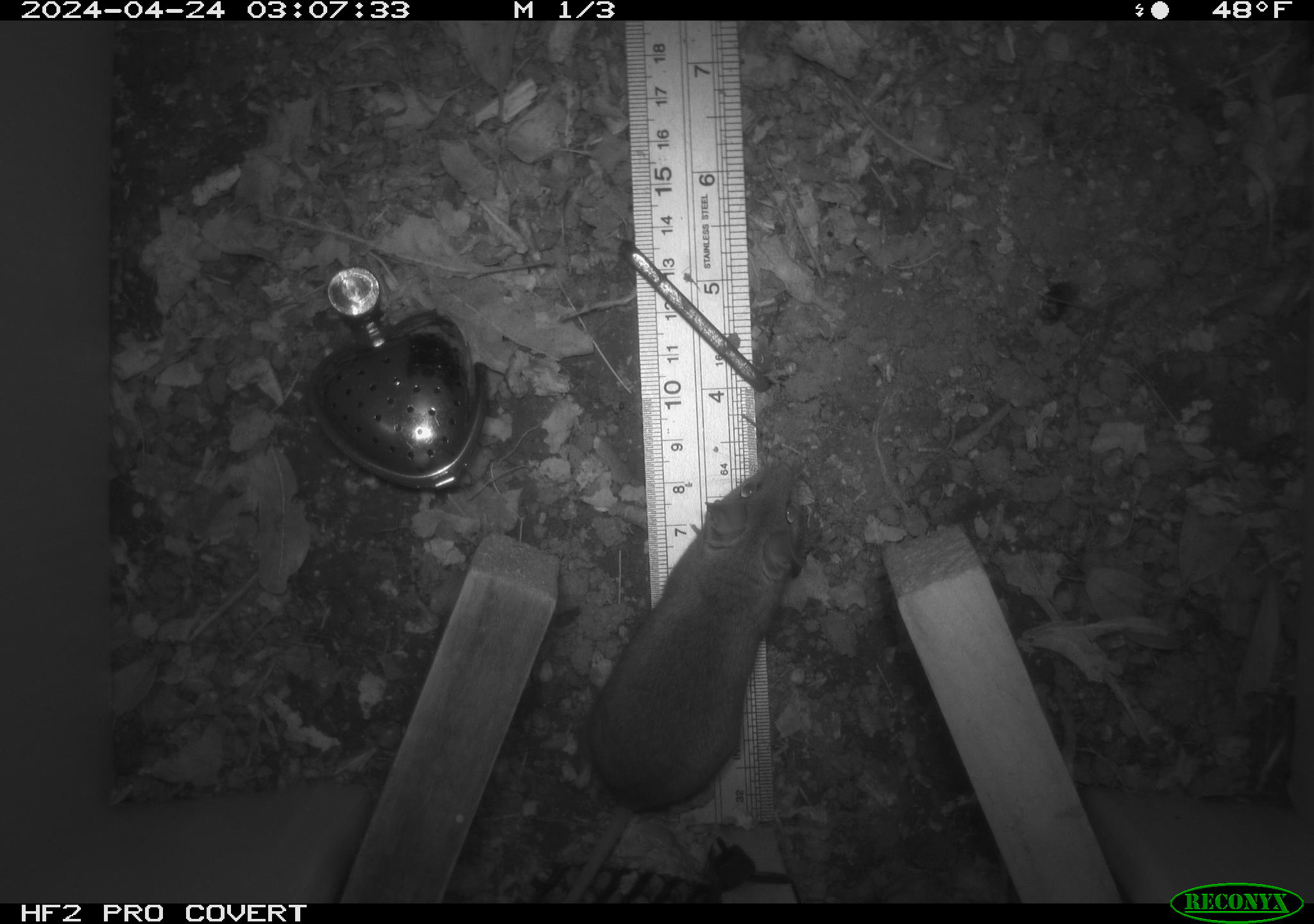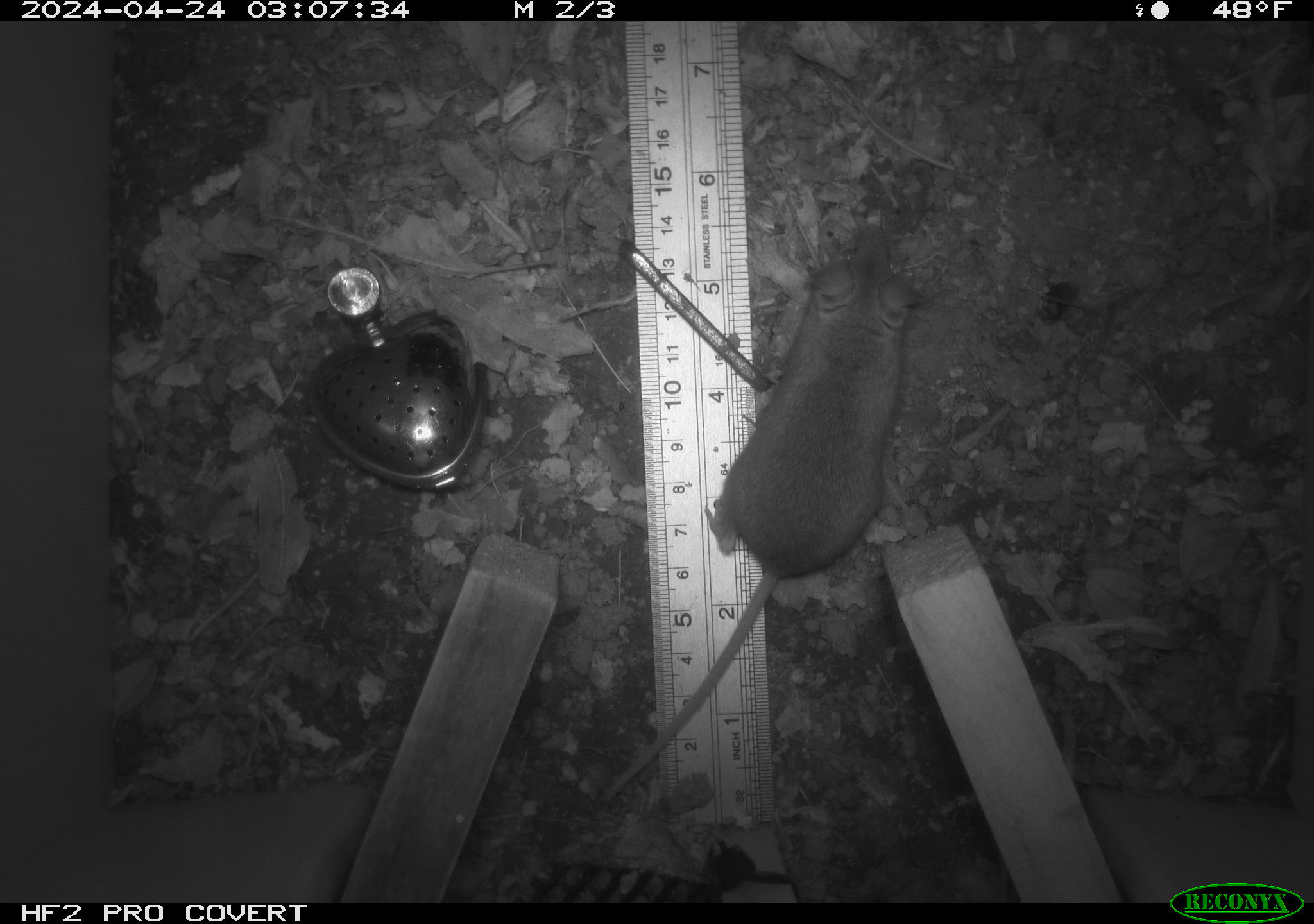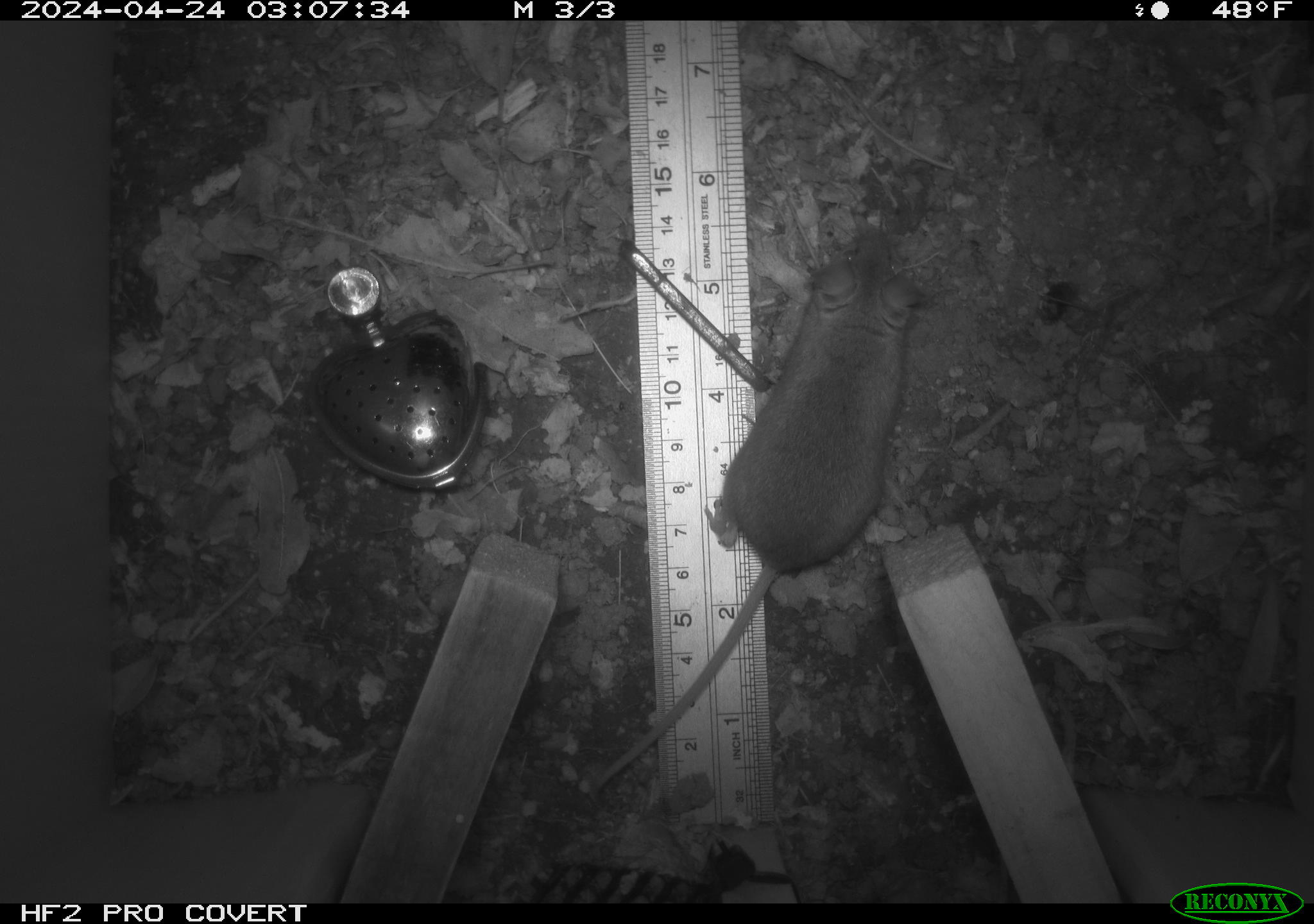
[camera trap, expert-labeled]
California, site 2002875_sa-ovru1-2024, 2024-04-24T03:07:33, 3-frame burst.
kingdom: Animalia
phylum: Chordata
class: Mammalia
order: Rodentia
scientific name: Rodentia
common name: mouse species